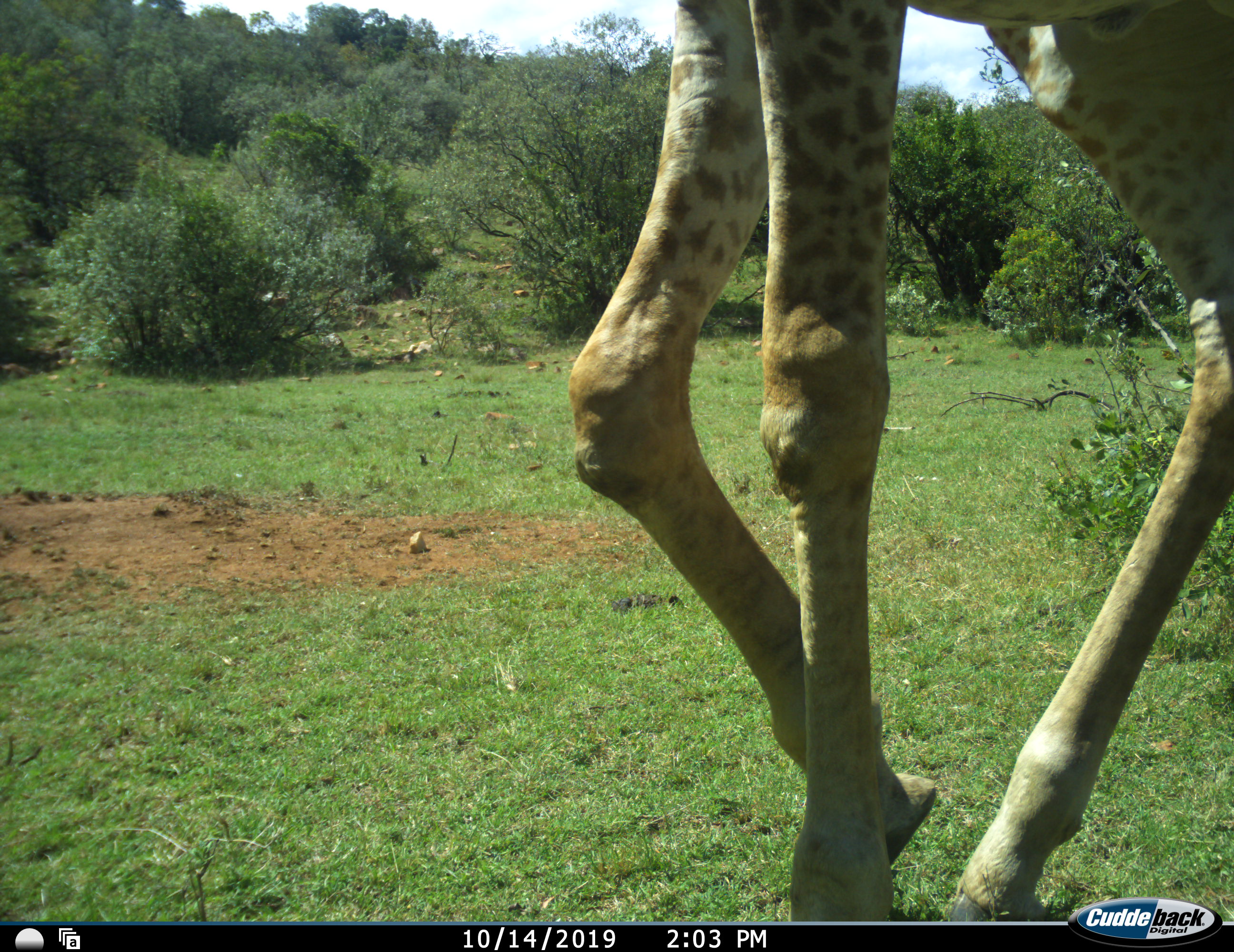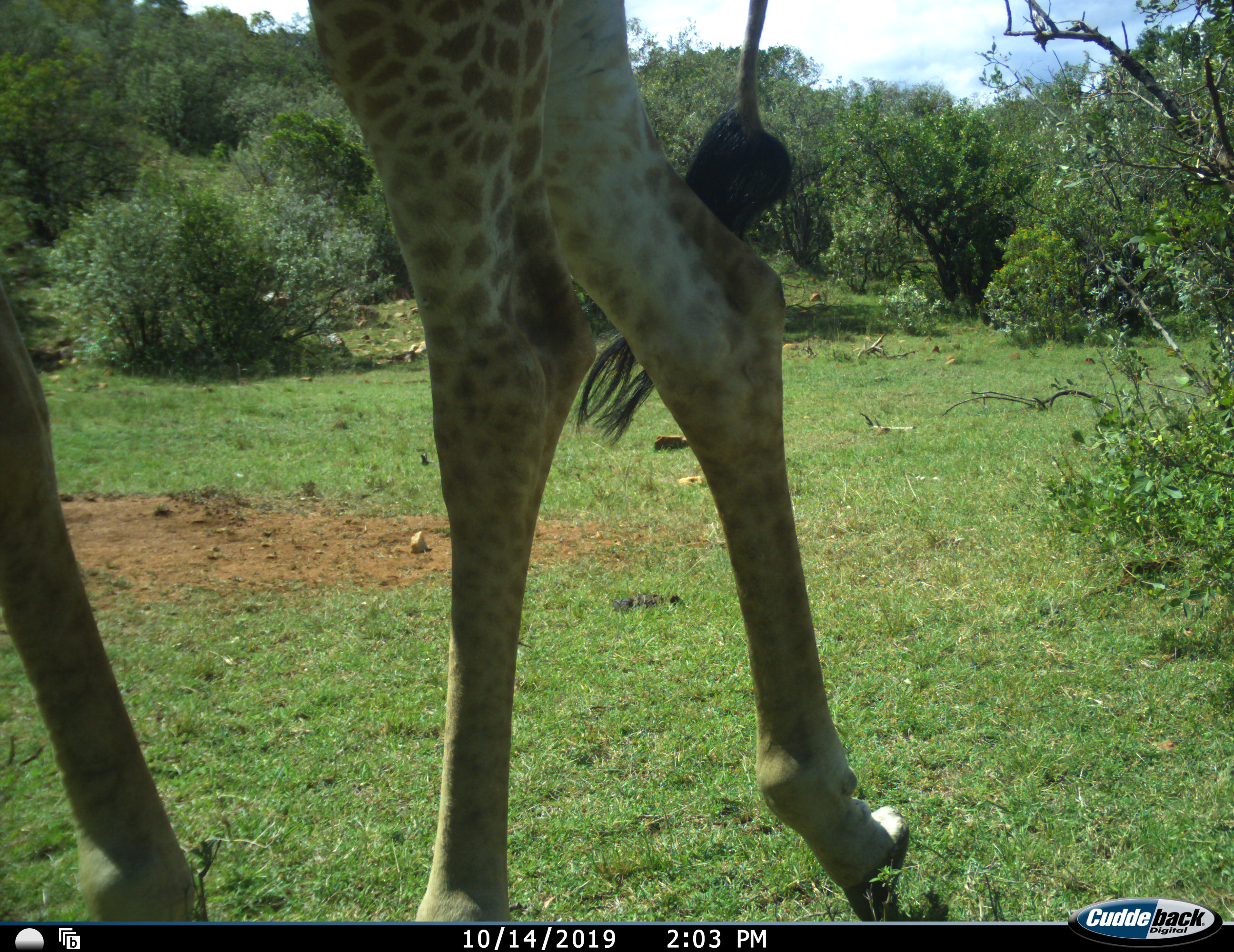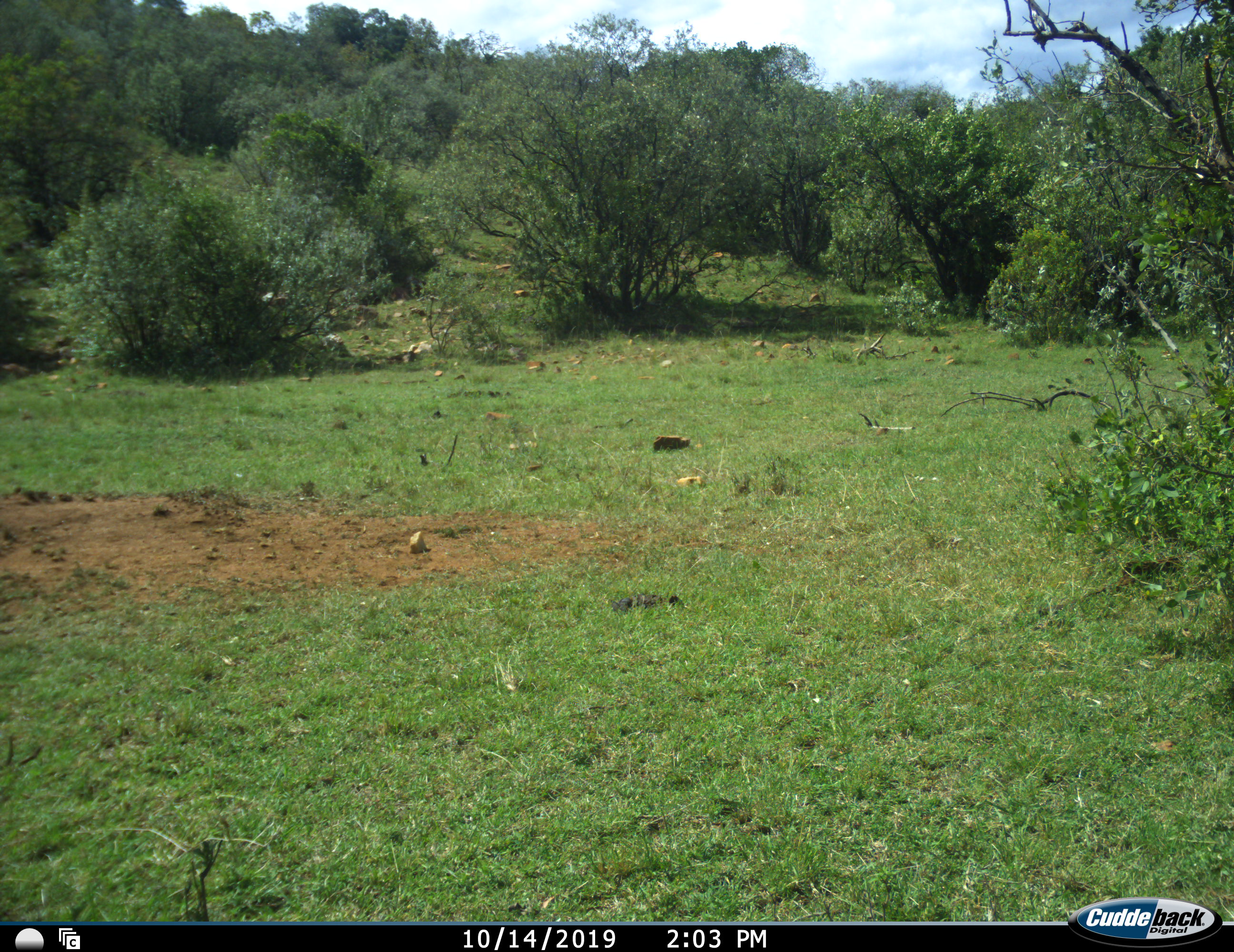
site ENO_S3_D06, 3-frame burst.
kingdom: Animalia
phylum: Chordata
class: Mammalia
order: Artiodactyla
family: Giraffidae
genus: Giraffa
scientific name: Giraffa camelopardalis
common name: giraffe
Giraffe (Giraffa camelopardalis), count 1. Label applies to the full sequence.